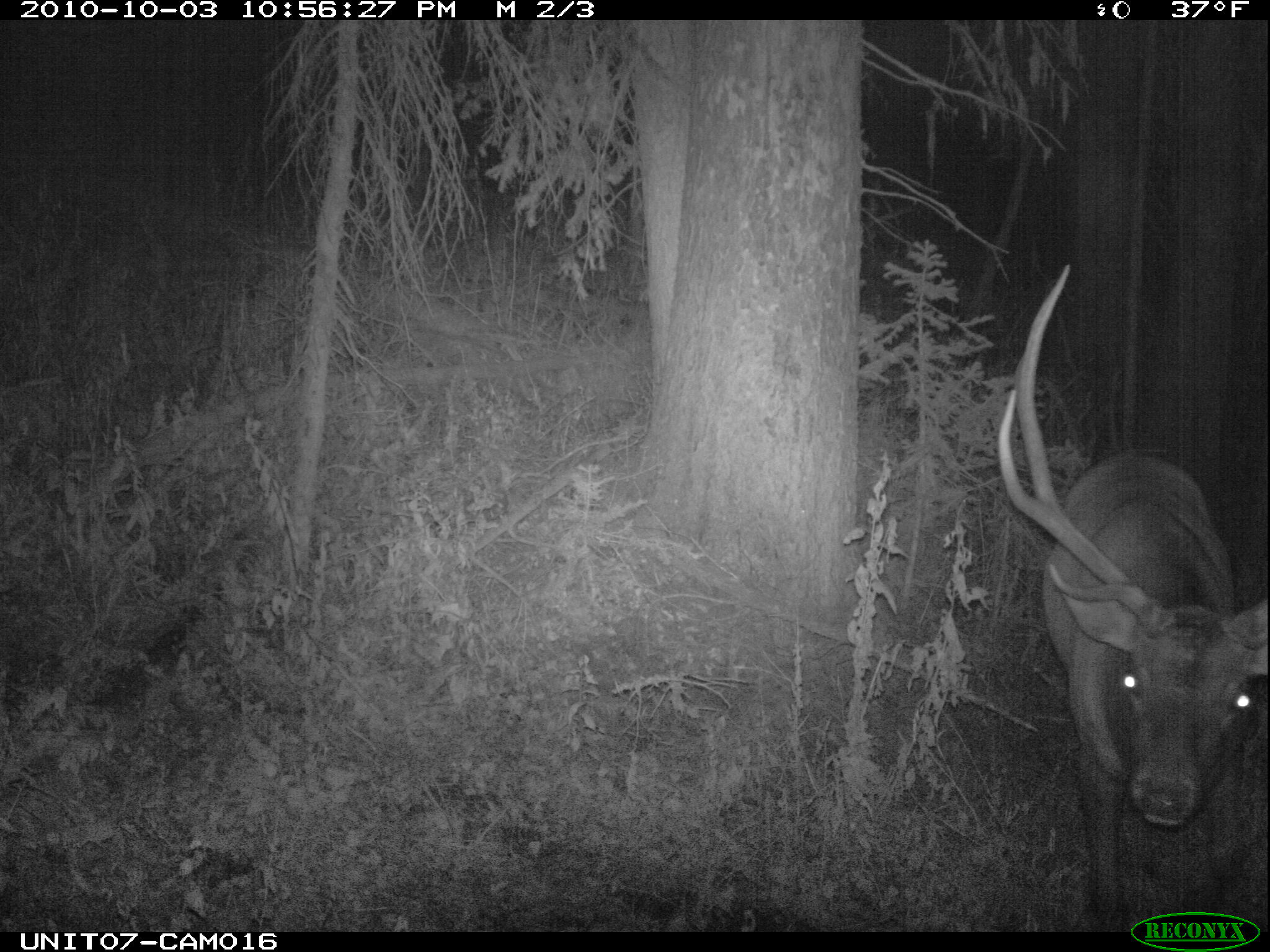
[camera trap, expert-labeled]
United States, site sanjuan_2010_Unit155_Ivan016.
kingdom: Animalia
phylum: Chordata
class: Mammalia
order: Artiodactyla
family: Cervidae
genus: Cervus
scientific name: Cervus elaphus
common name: red deer